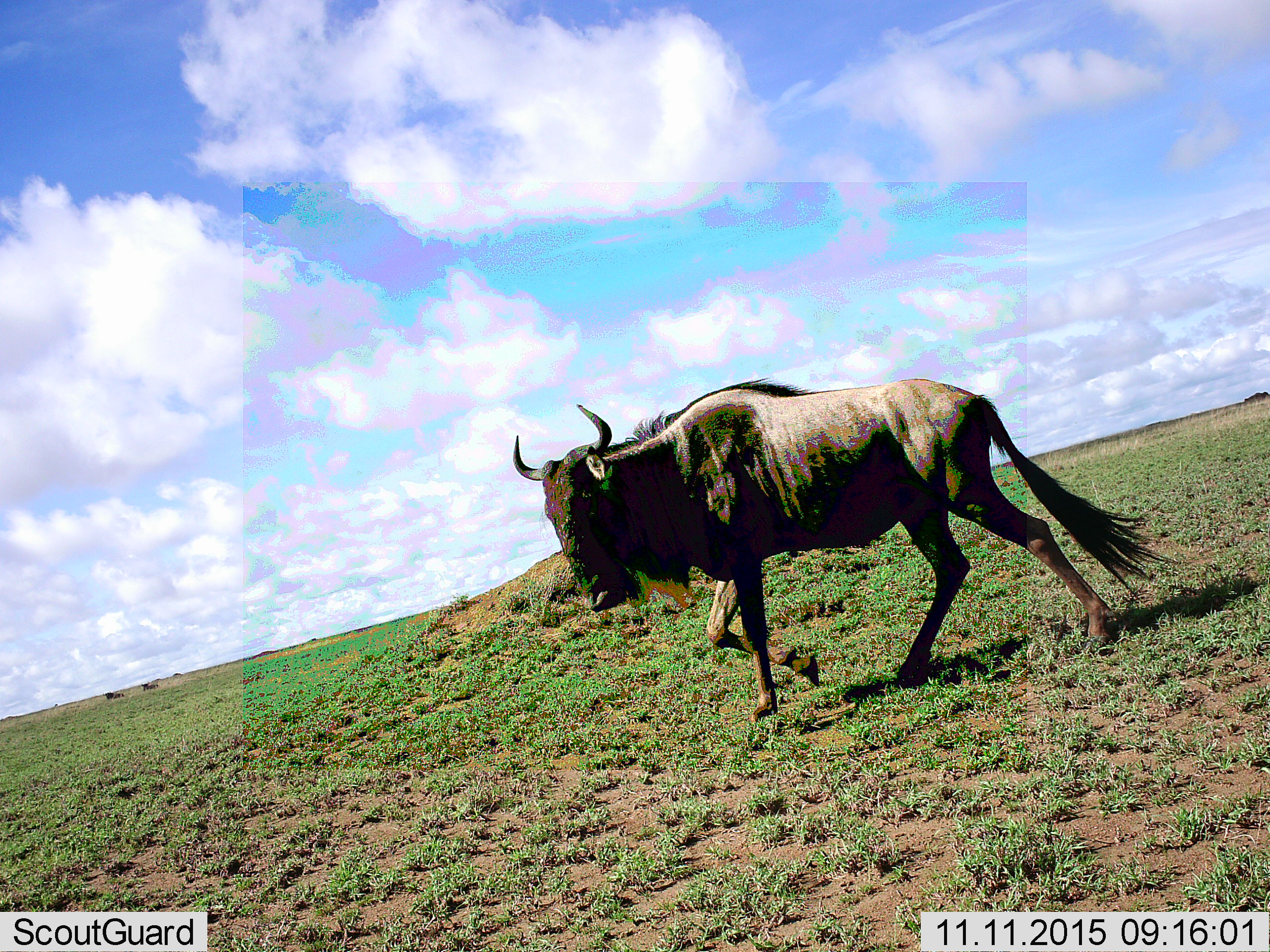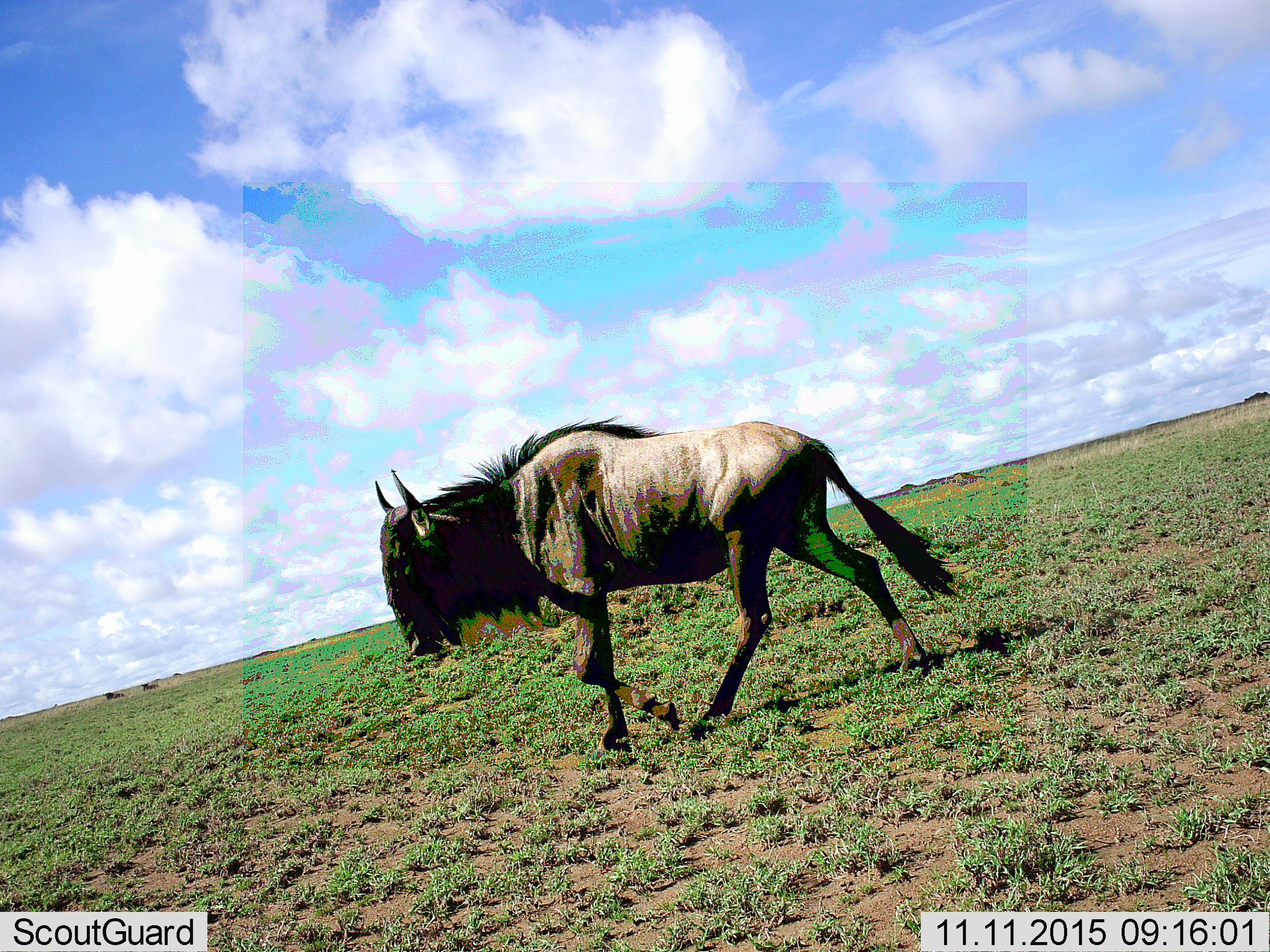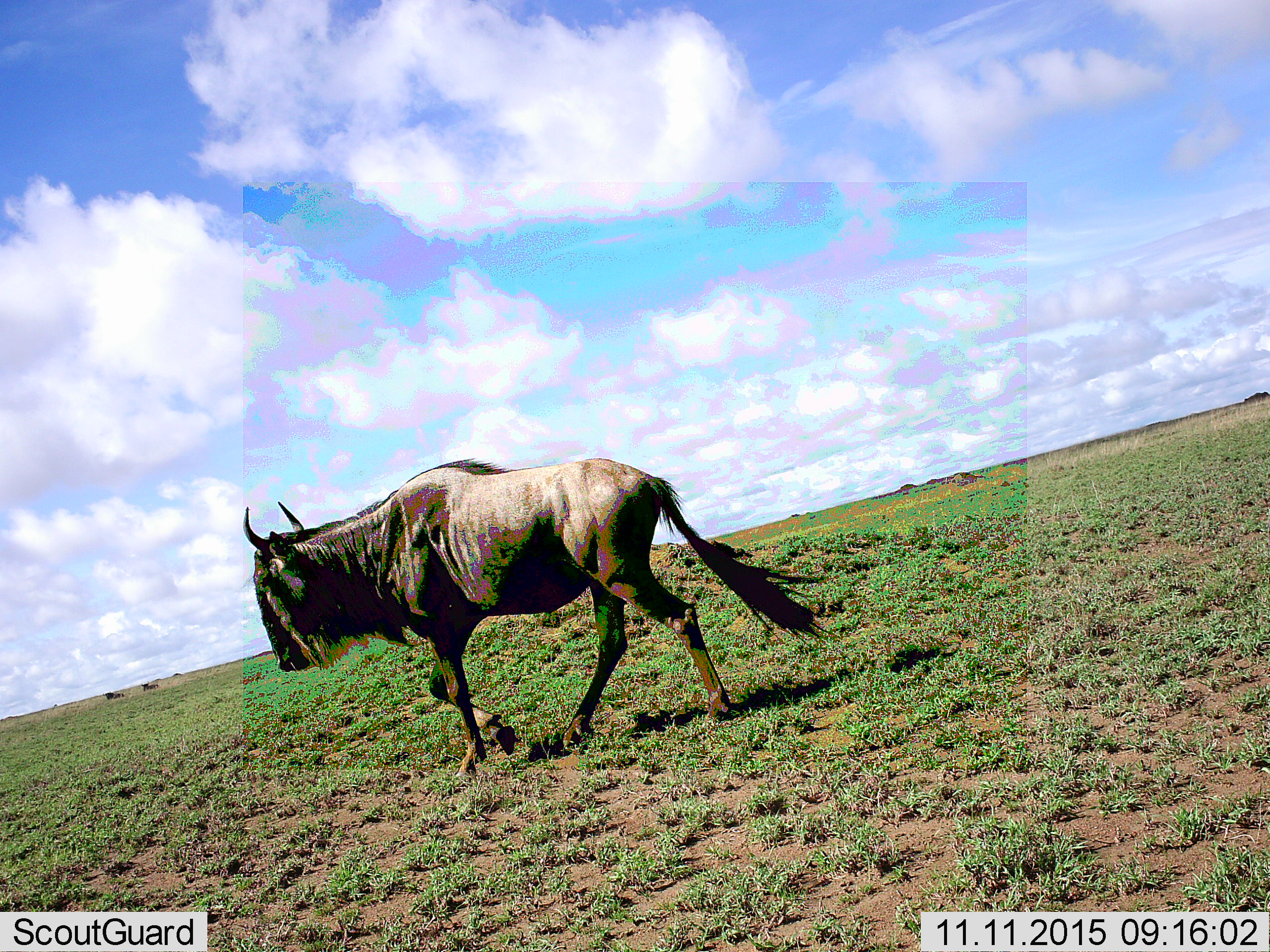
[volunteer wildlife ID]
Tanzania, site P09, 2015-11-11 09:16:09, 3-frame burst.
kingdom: Animalia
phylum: Chordata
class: Mammalia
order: Artiodactyla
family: Bovidae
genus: Connochaetes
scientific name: Connochaetes taurinus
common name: blue wildebeest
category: wildebeest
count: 1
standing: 0%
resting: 0%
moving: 100%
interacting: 0%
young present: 0%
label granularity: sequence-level